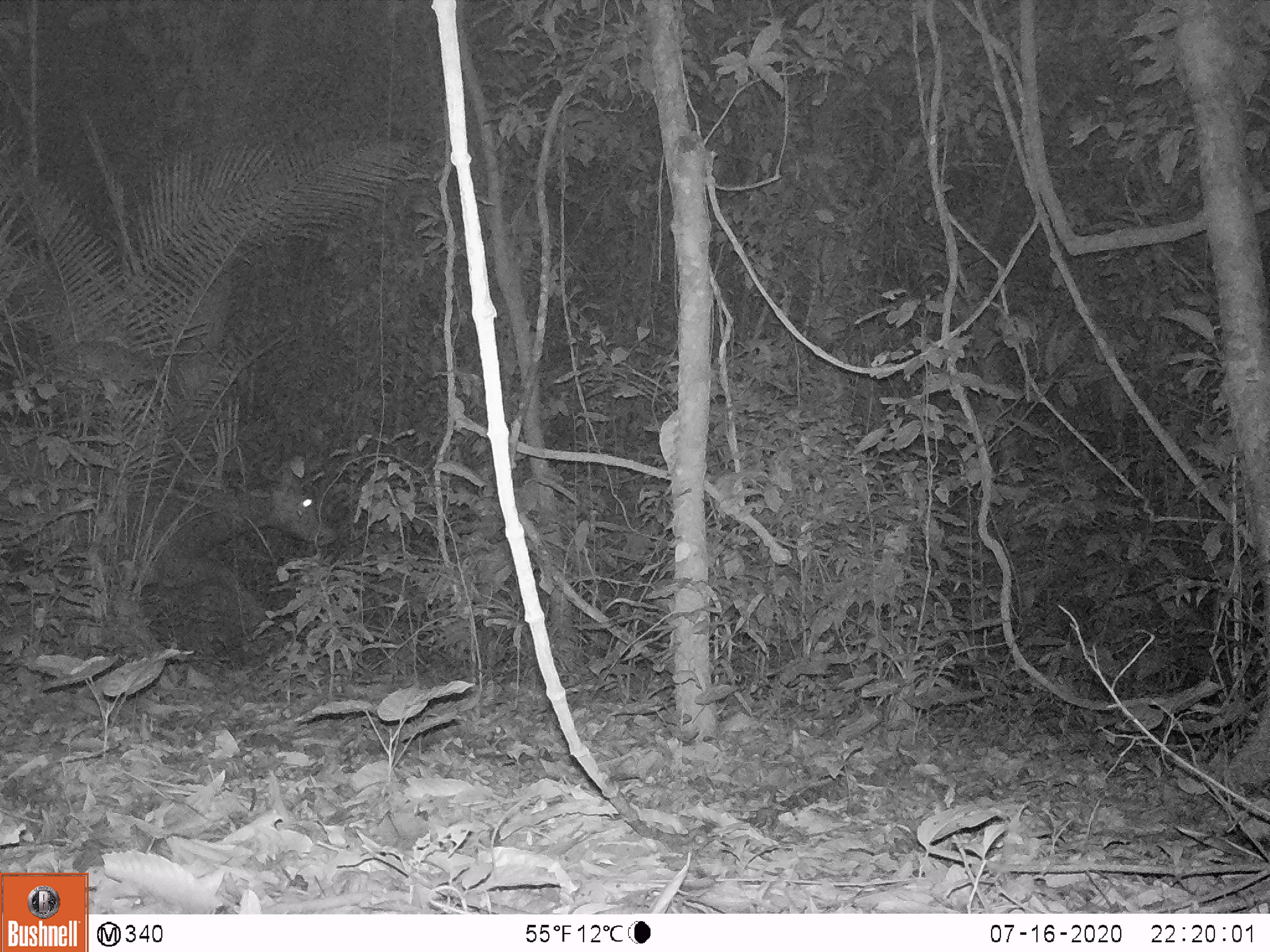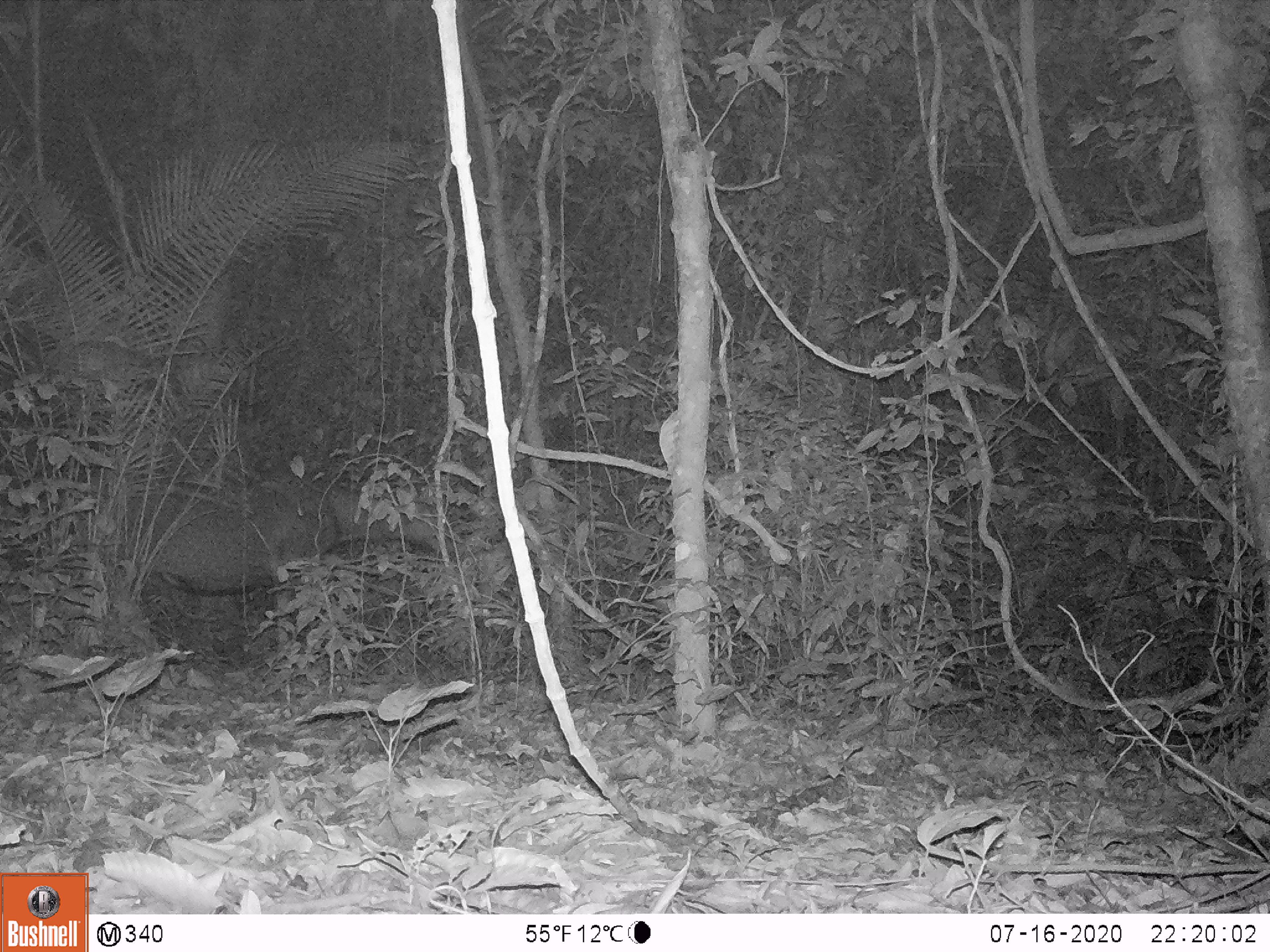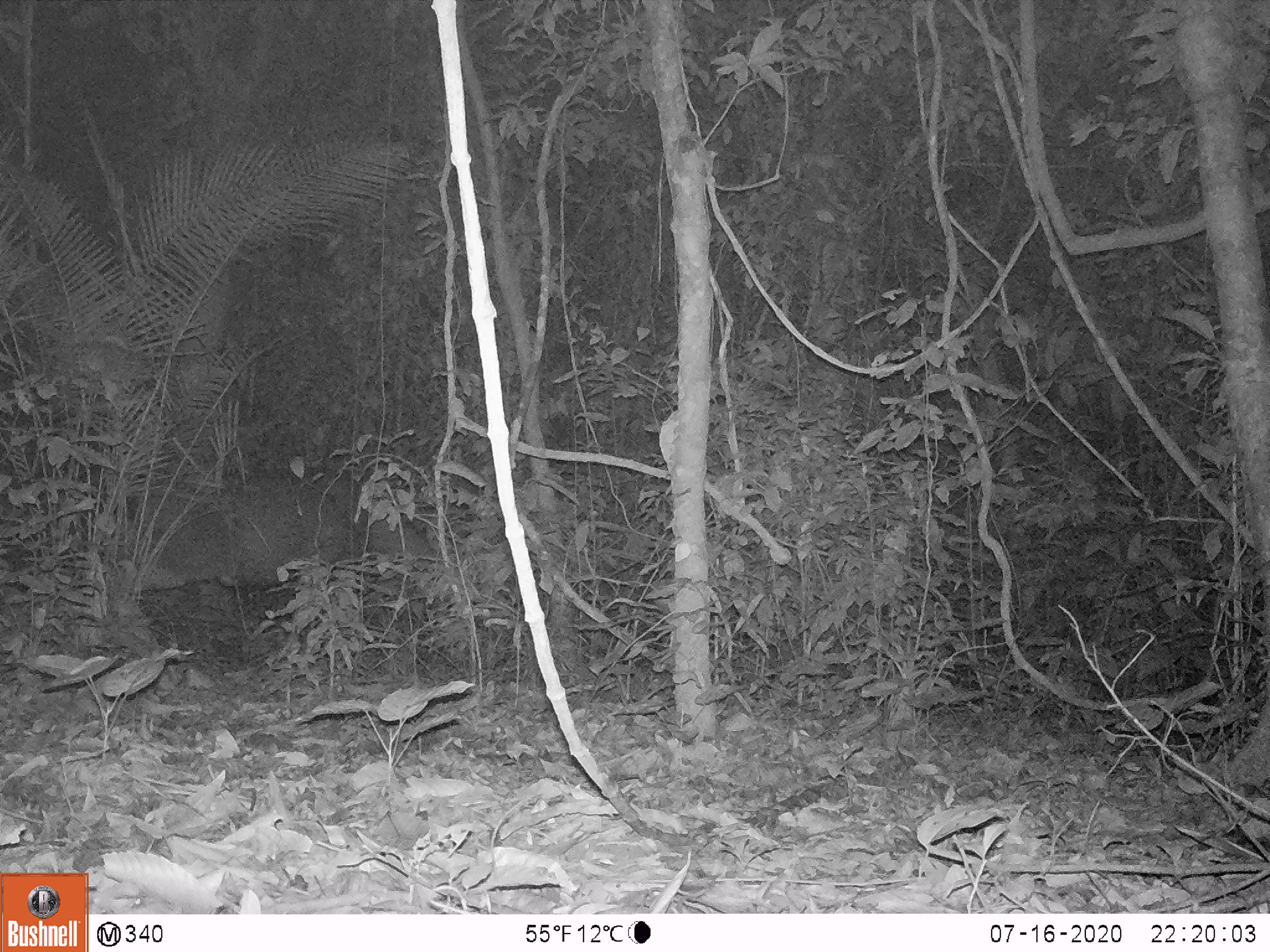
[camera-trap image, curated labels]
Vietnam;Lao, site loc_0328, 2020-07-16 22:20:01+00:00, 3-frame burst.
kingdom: Animalia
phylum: Chordata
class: Mammalia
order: Artiodactyla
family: Cervidae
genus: Rusa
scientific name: Rusa unicolor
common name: sambar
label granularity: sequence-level